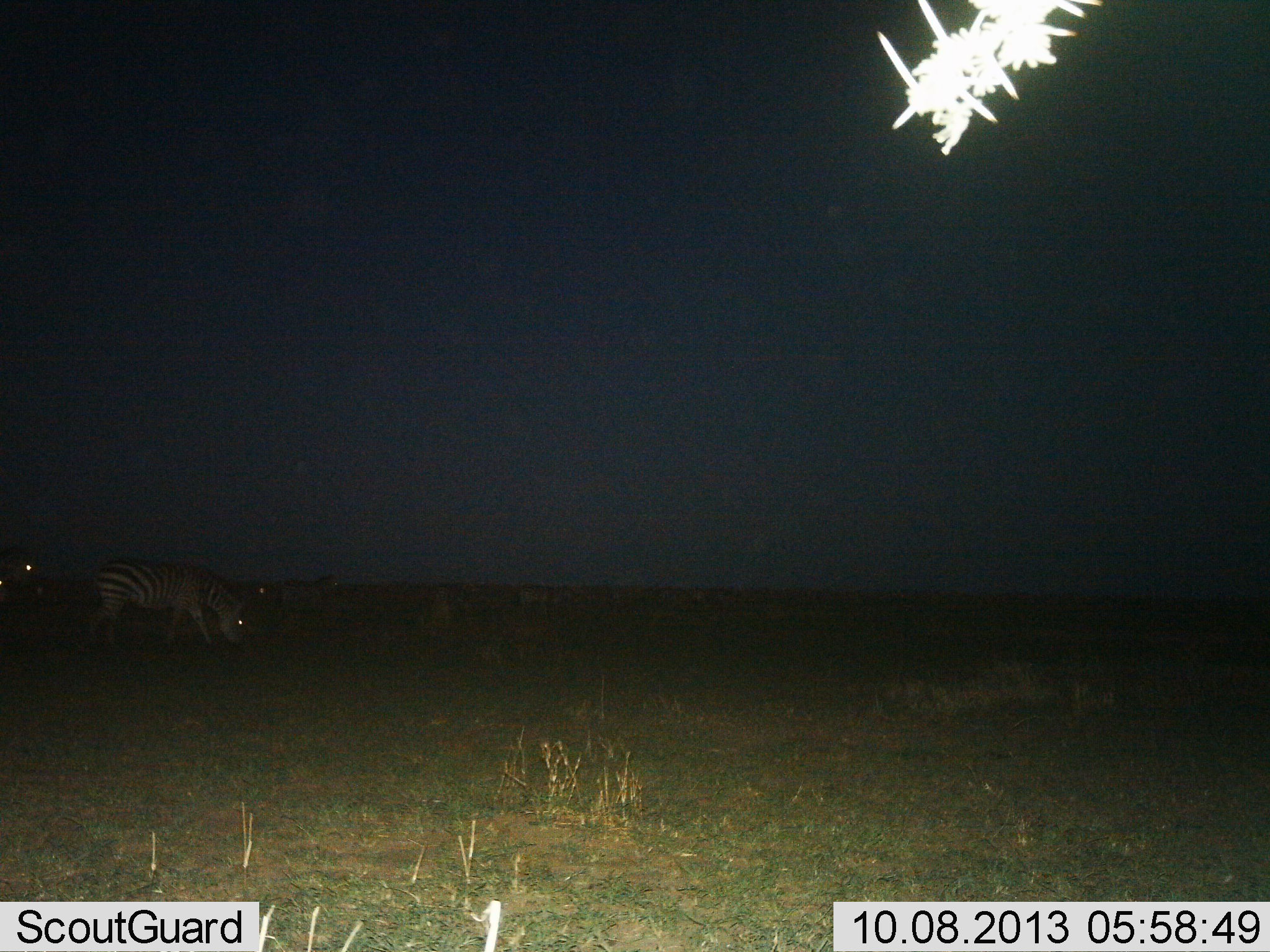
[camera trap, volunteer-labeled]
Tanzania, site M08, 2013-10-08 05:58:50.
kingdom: Animalia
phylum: Chordata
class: Mammalia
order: Perissodactyla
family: Equidae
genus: Equus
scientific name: Equus quagga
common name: plains zebra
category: zebra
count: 3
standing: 33%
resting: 0%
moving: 21%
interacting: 4%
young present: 0%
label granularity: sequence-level